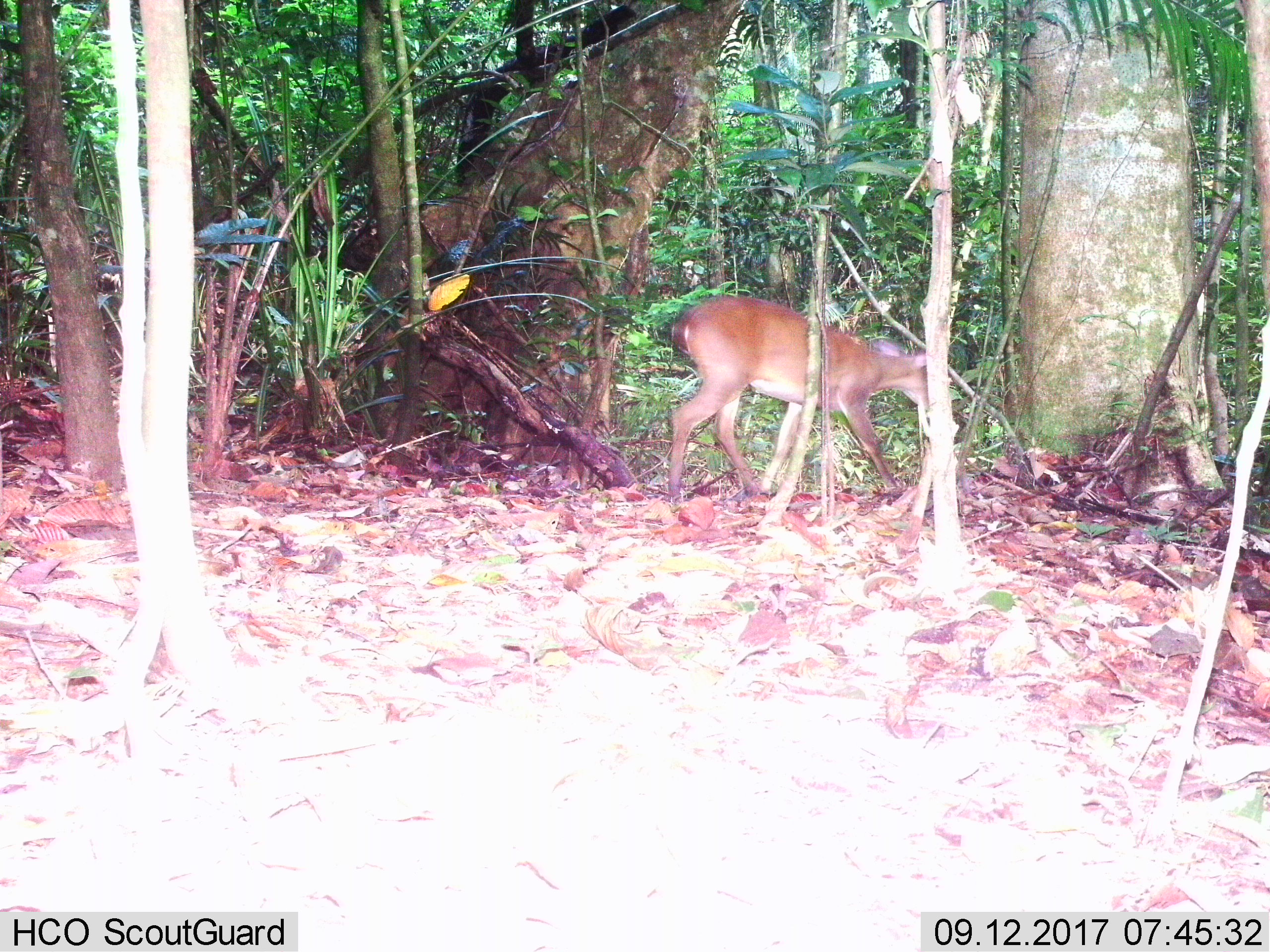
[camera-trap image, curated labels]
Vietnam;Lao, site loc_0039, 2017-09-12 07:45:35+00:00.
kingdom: Animalia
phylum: Chordata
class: Mammalia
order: Artiodactyla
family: Cervidae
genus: Muntiacus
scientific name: Muntiacus vuquangensis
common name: large-antlered muntjac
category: large antlered muntjac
Large antlered muntjac (large-antlered muntjac) (Muntiacus vuquangensis). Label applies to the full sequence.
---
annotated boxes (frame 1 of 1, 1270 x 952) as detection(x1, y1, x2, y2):
large antlered muntjac: detection(665, 289, 931, 506)